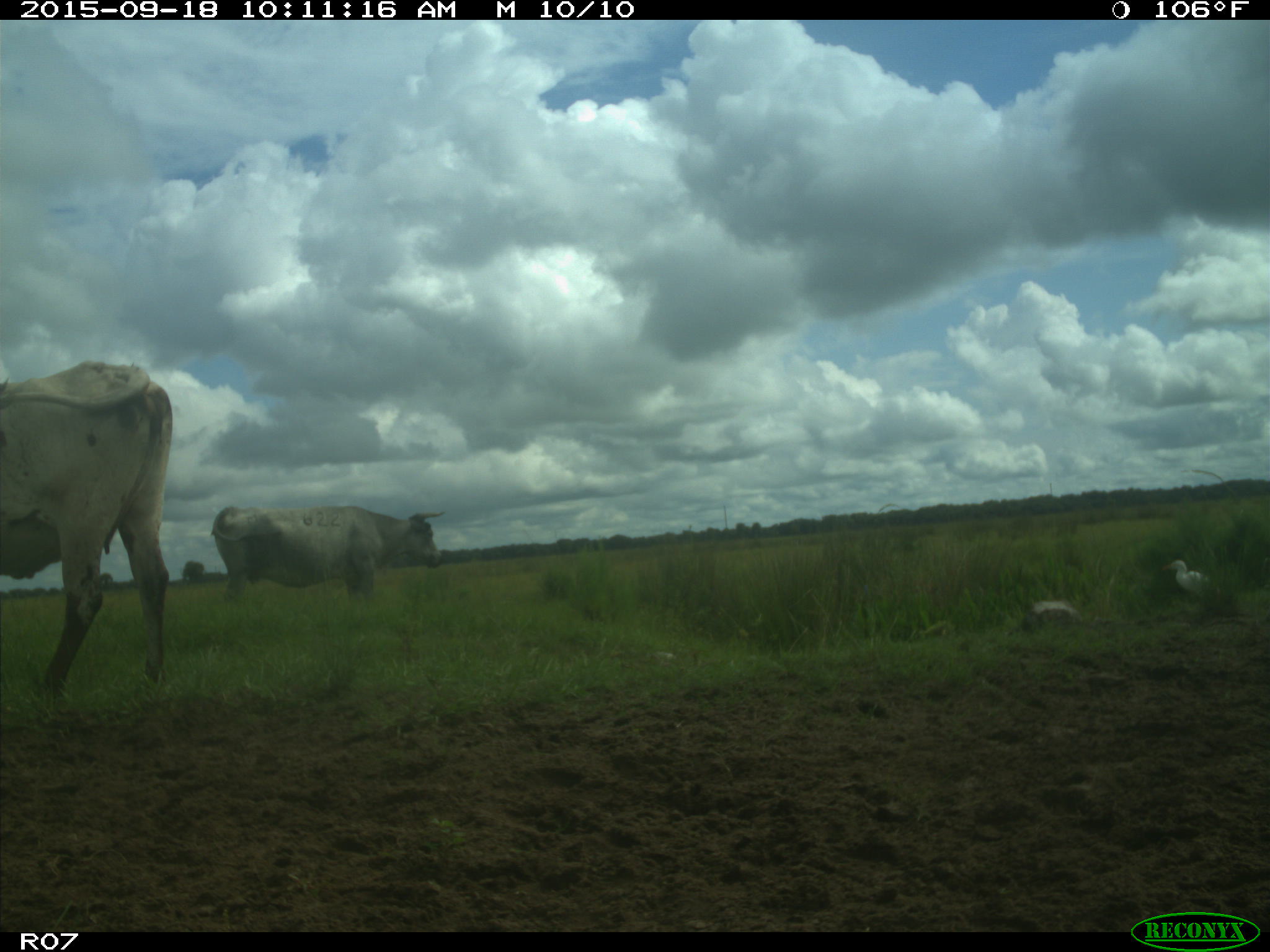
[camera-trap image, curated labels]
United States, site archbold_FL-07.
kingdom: Animalia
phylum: Chordata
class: Mammalia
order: Artiodactyla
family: Bovidae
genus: Bos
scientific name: Bos taurus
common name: domestic cow